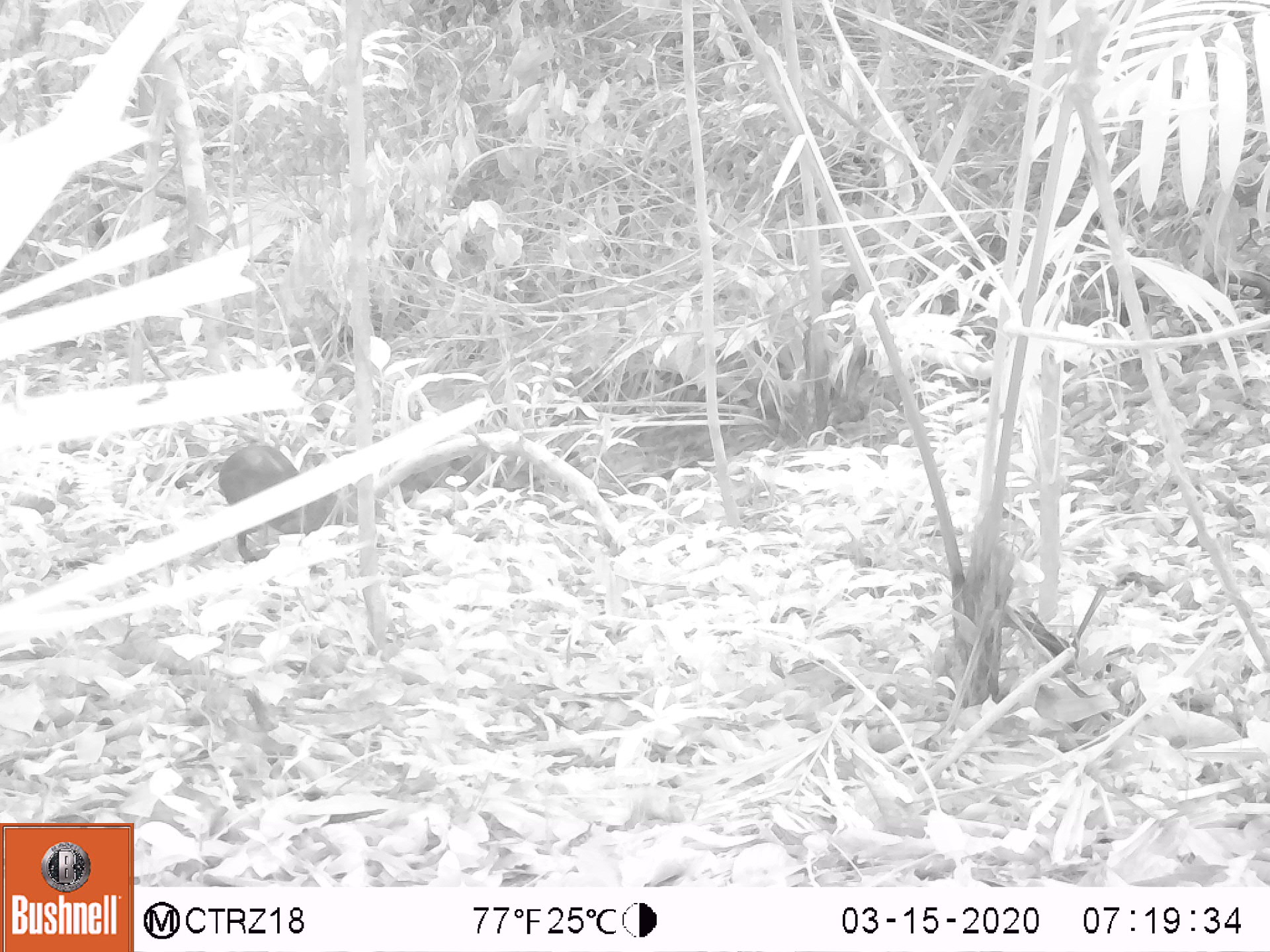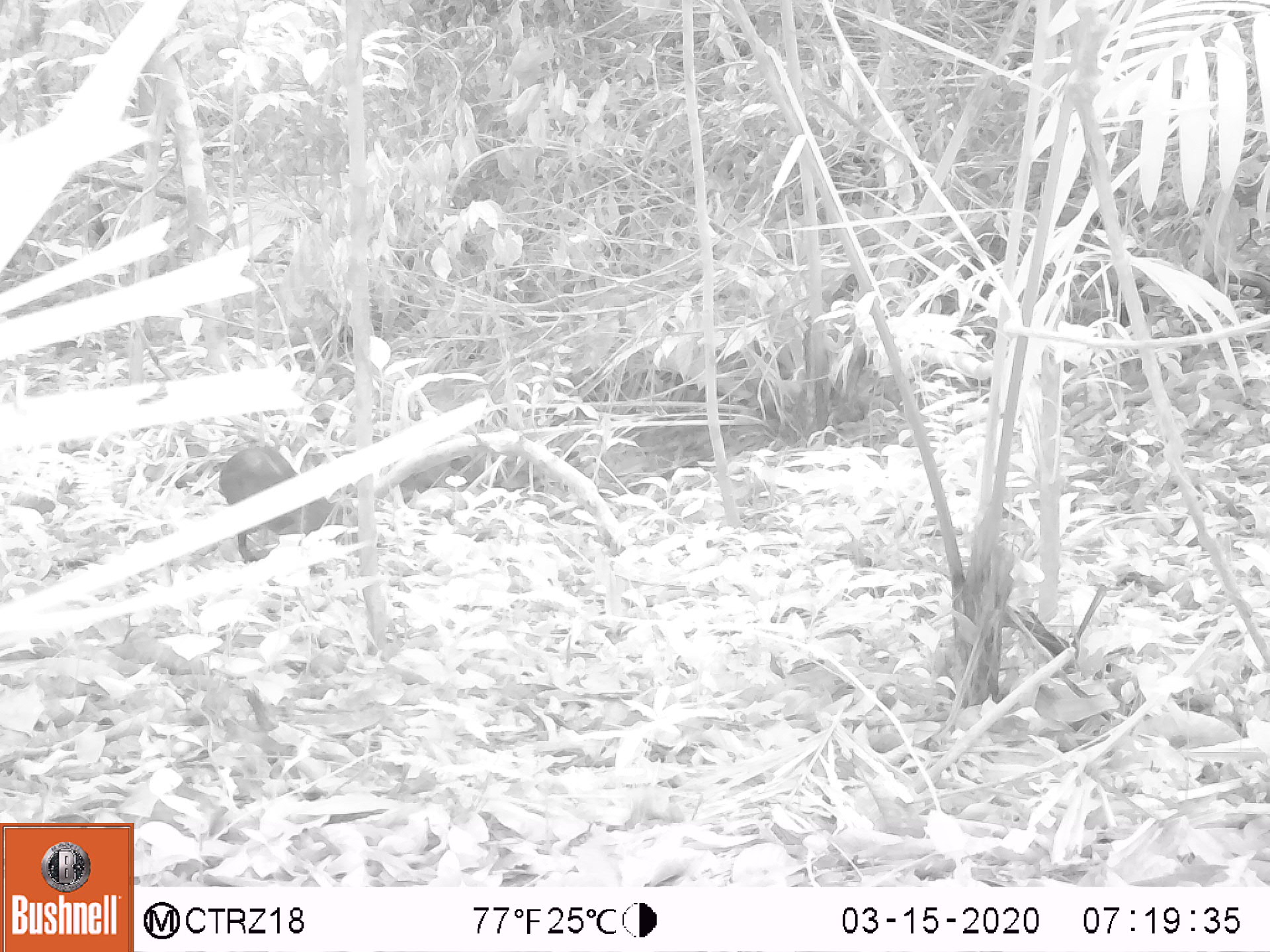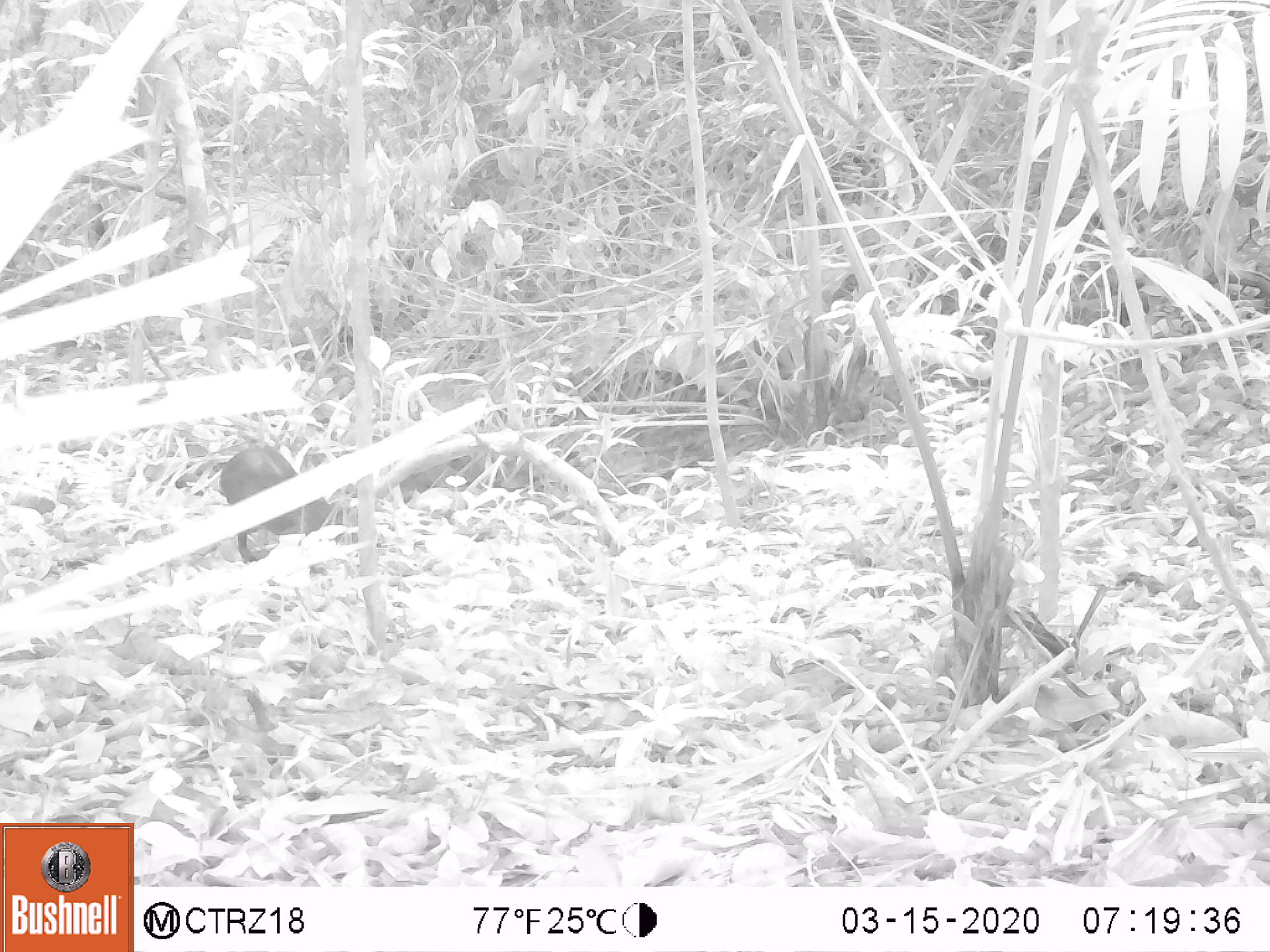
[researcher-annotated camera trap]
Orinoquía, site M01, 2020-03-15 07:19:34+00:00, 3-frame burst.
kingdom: Animalia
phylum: Chordata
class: Mammalia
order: Rodentia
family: Dasyproctidae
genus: Dasyprocta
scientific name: Dasyprocta fuliginosa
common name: black agouti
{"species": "black agouti (Dasyprocta fuliginosa)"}